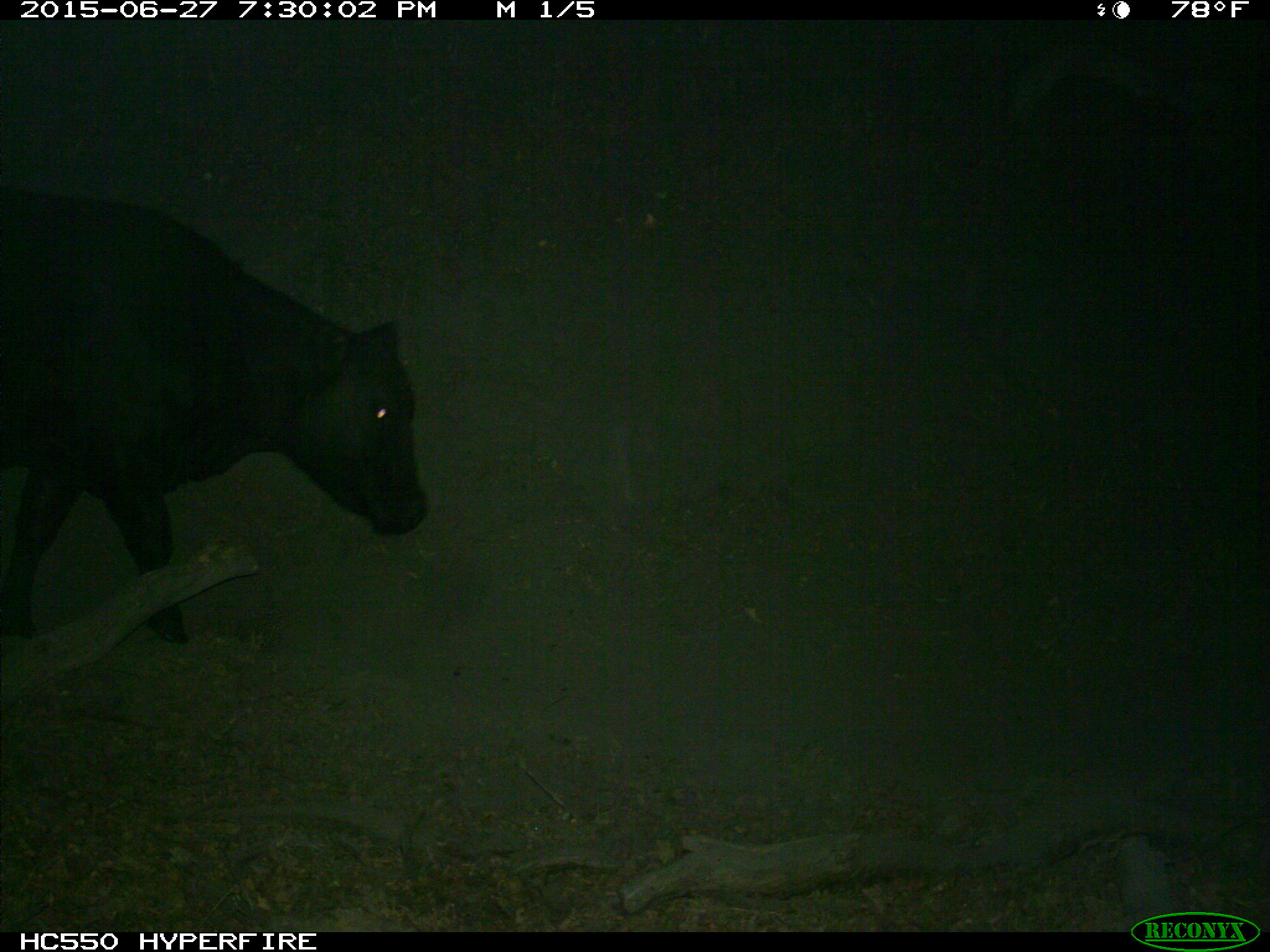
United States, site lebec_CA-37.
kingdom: Animalia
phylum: Chordata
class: Mammalia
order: Artiodactyla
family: Bovidae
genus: Bos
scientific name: Bos taurus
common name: domestic cow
Bos taurus (domestic cow).